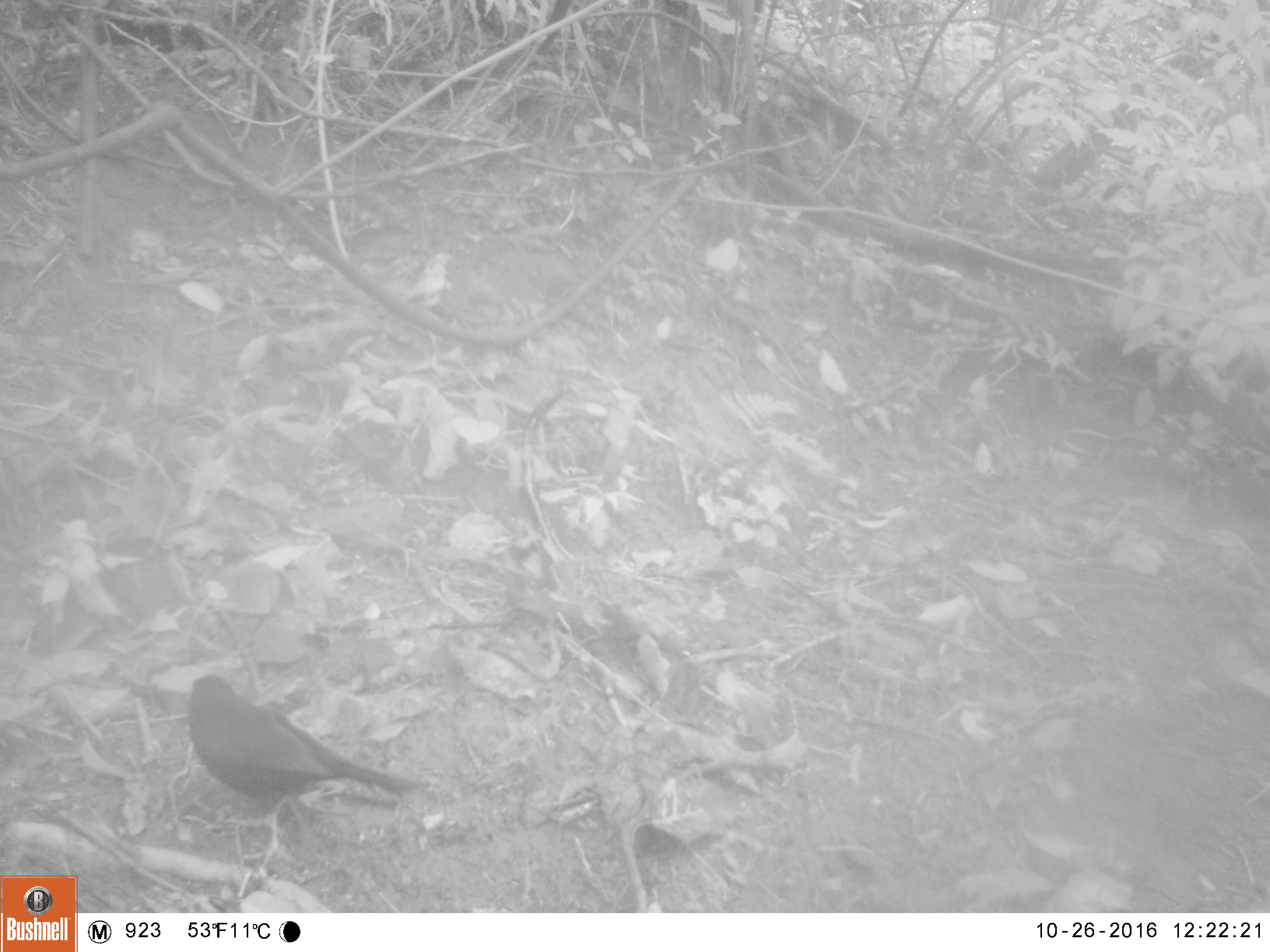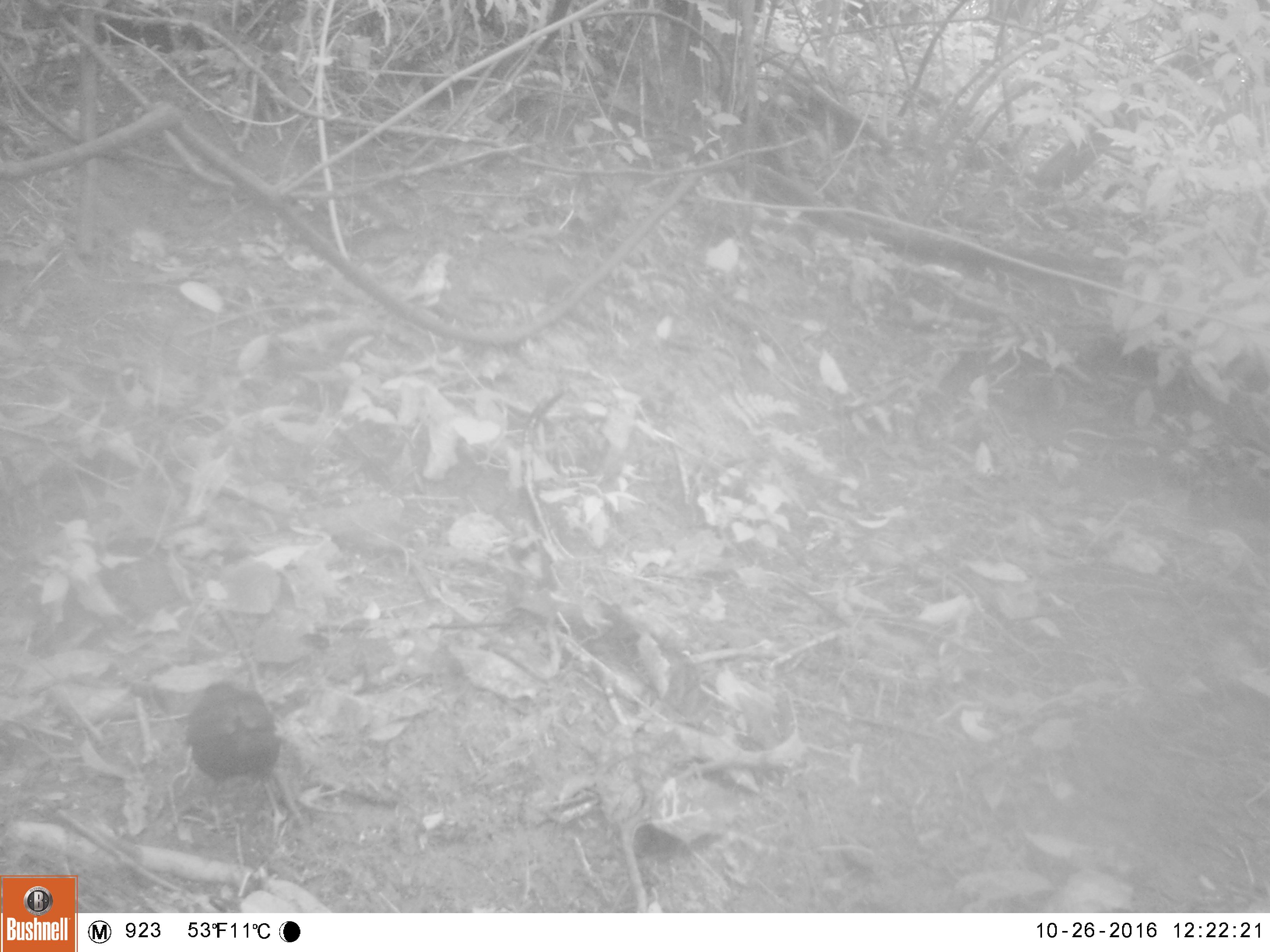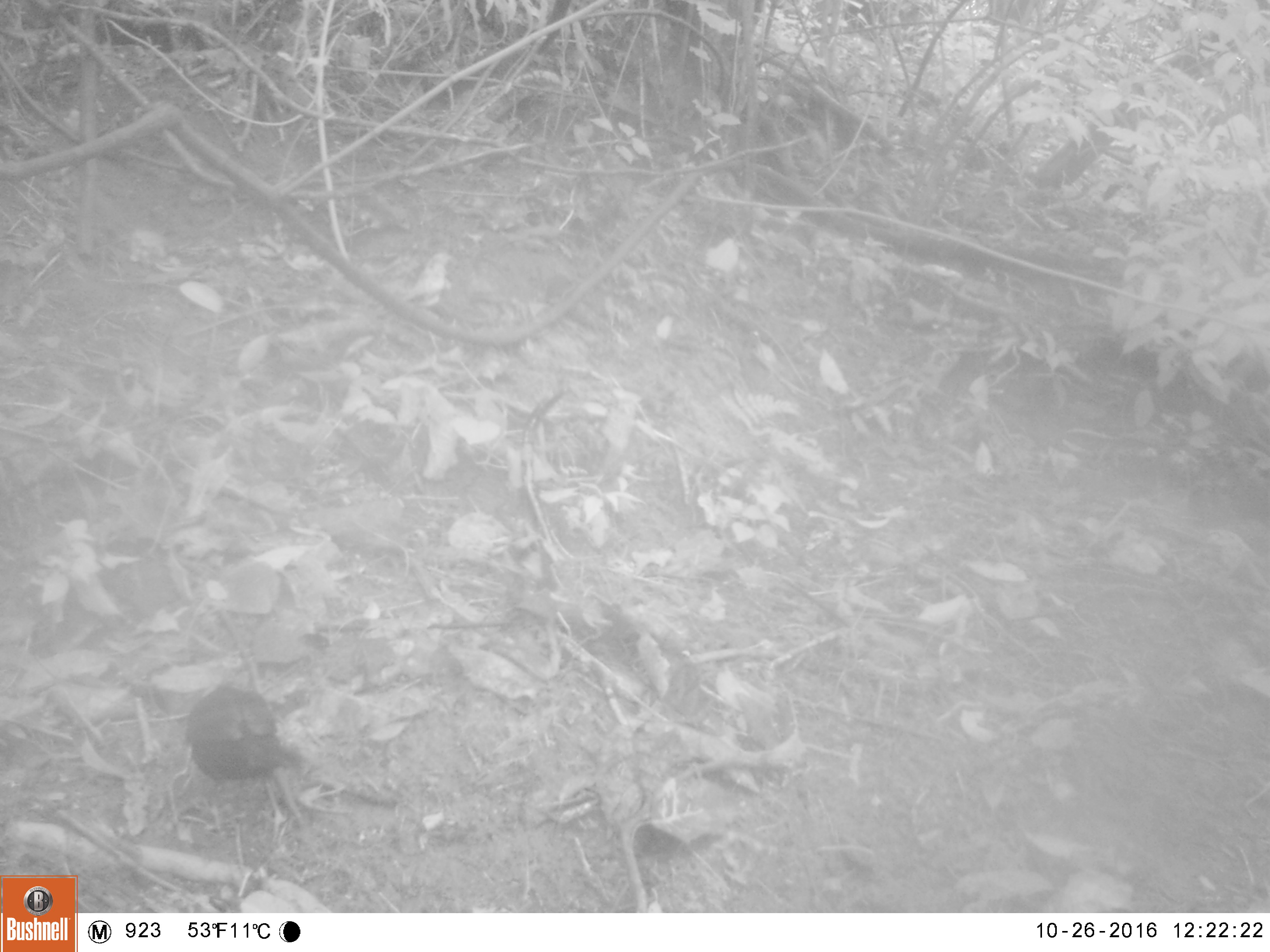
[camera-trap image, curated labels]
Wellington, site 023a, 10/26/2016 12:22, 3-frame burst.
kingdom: Animalia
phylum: Chordata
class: Aves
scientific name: Aves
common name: bird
Bird (Aves).